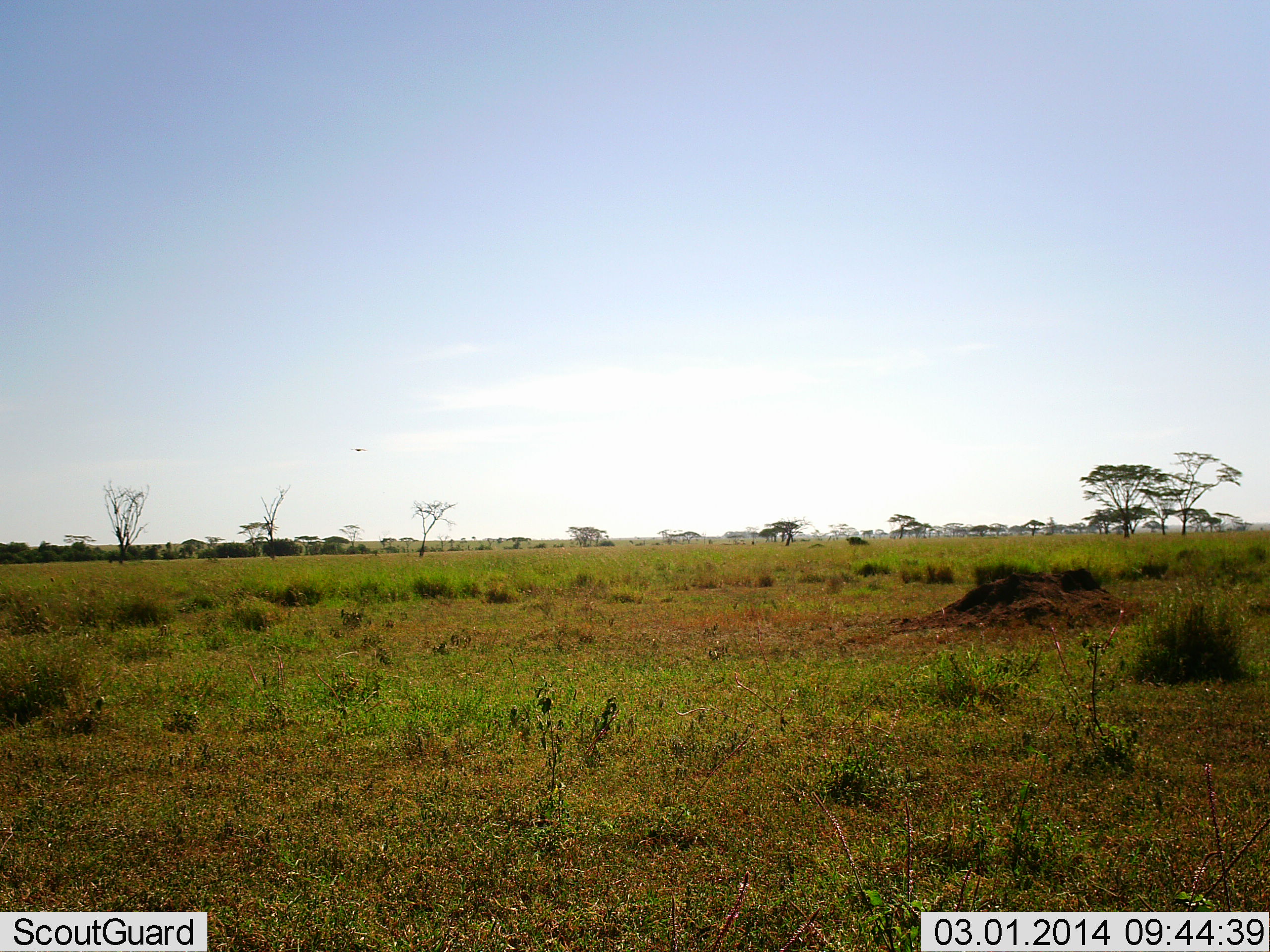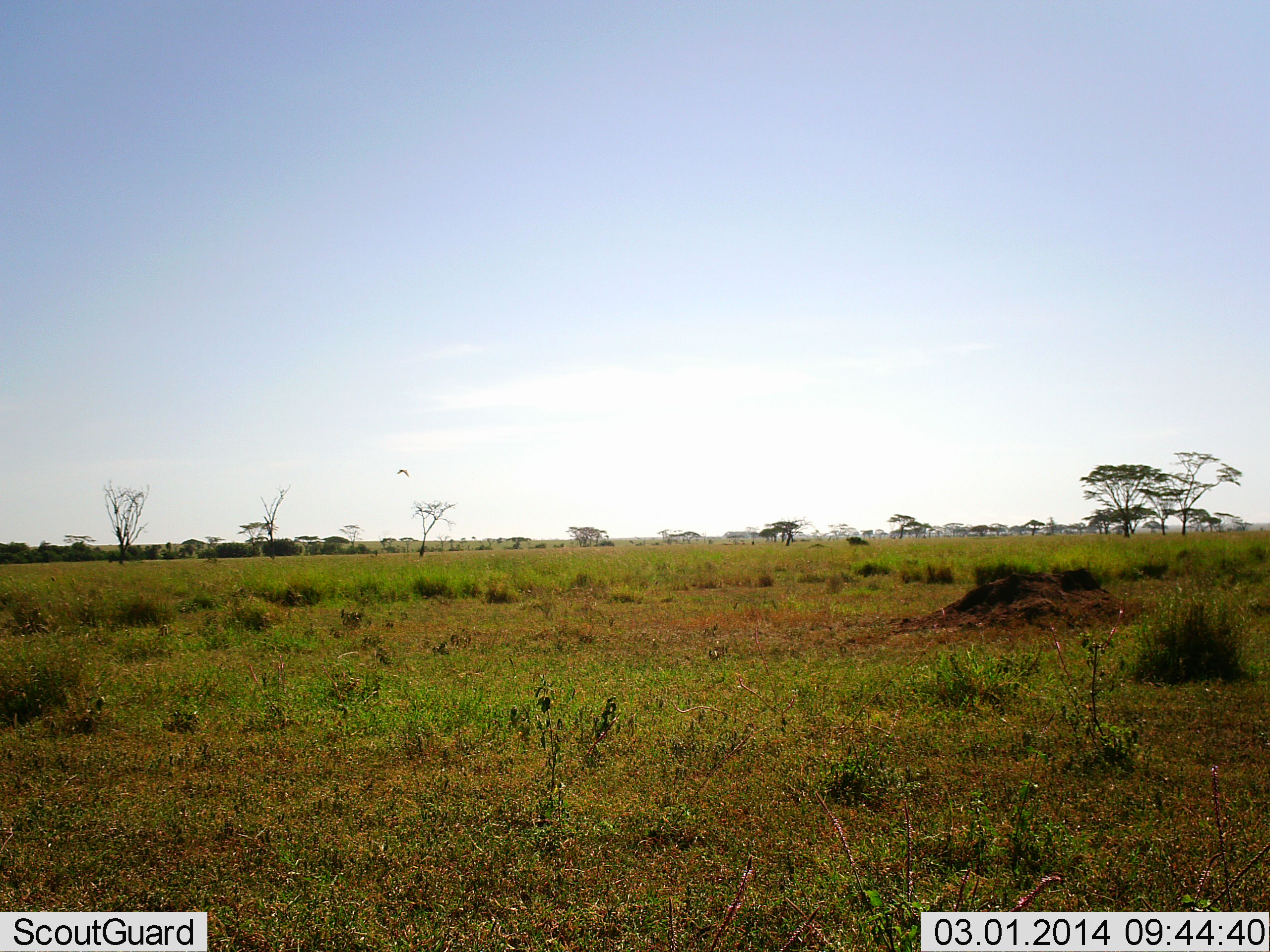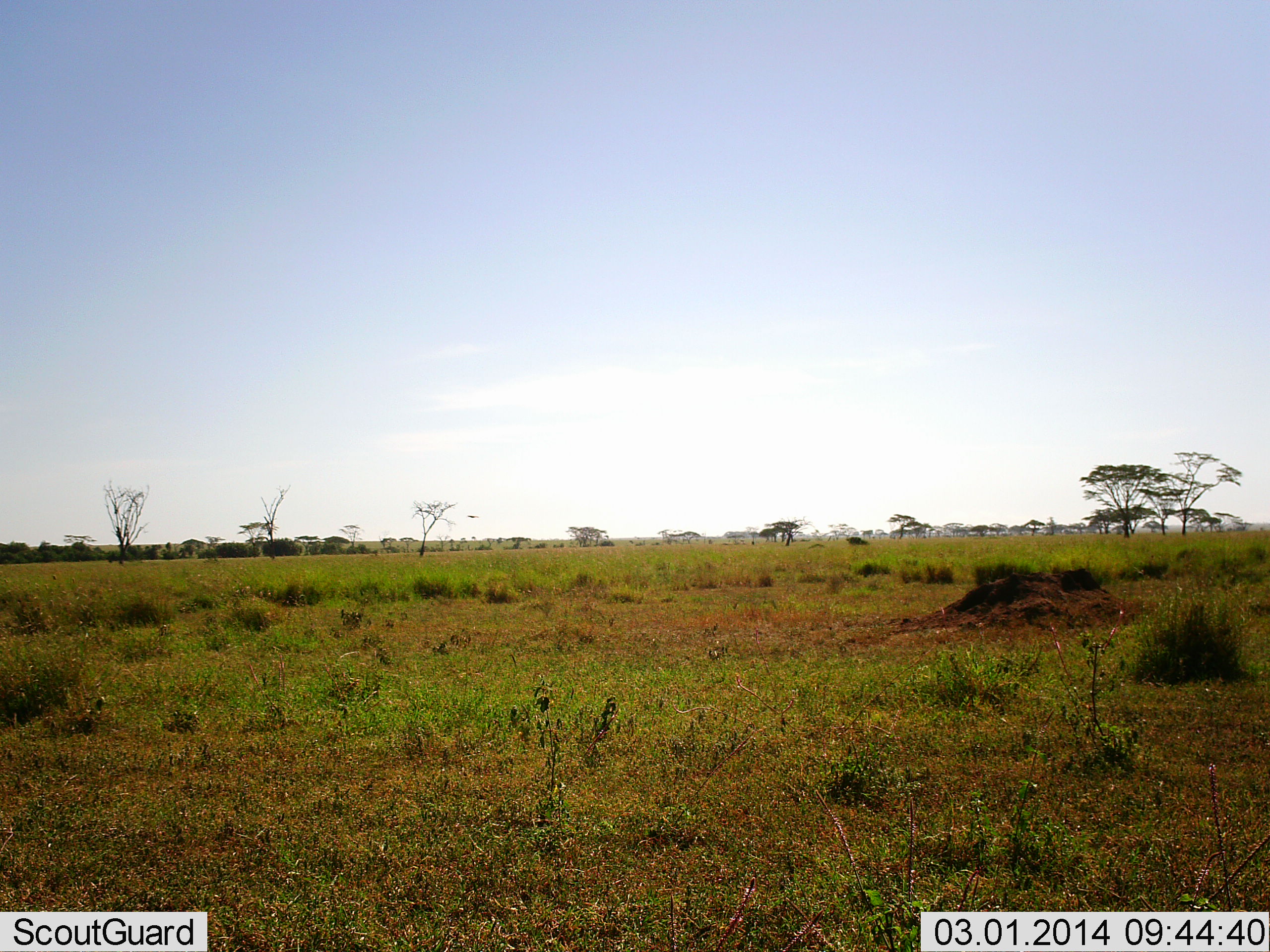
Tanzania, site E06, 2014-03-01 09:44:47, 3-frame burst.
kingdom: Animalia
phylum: Chordata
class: Aves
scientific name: Aves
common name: bird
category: otherbird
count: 1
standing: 0%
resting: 0%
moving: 100%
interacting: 0%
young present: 0%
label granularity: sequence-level